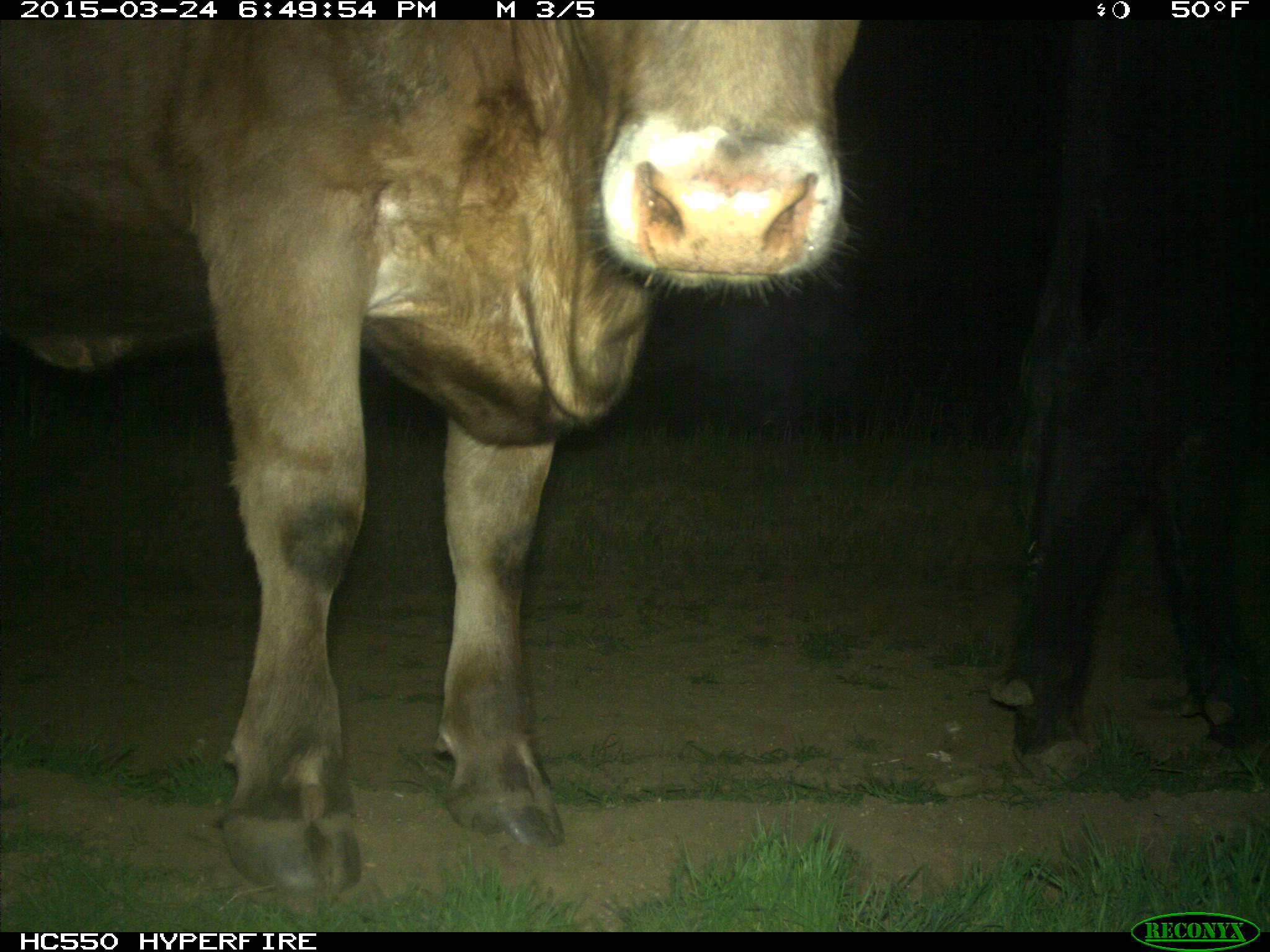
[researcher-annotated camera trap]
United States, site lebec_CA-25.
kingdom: Animalia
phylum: Chordata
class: Mammalia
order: Artiodactyla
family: Bovidae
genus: Bos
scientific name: Bos taurus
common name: domestic cow